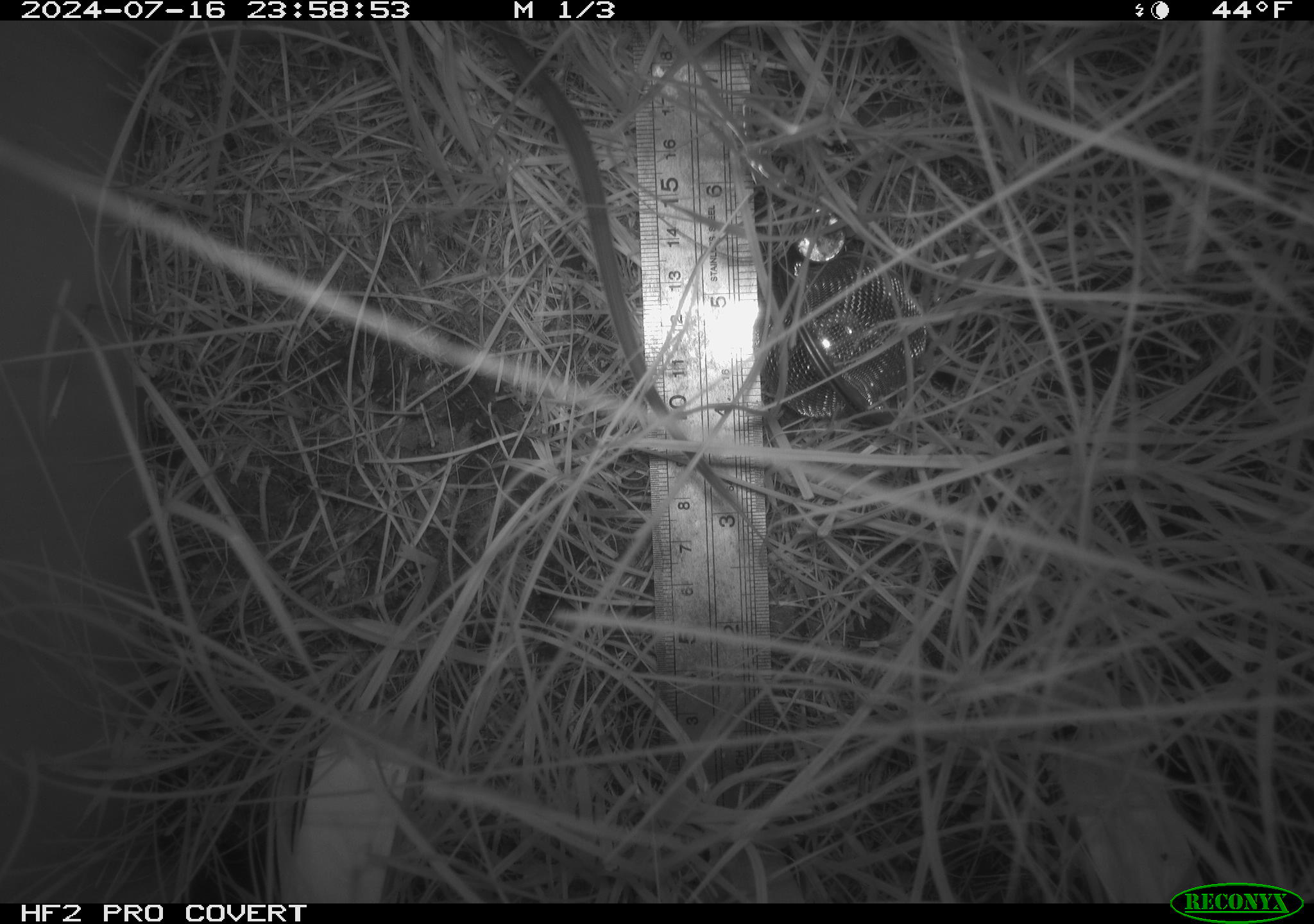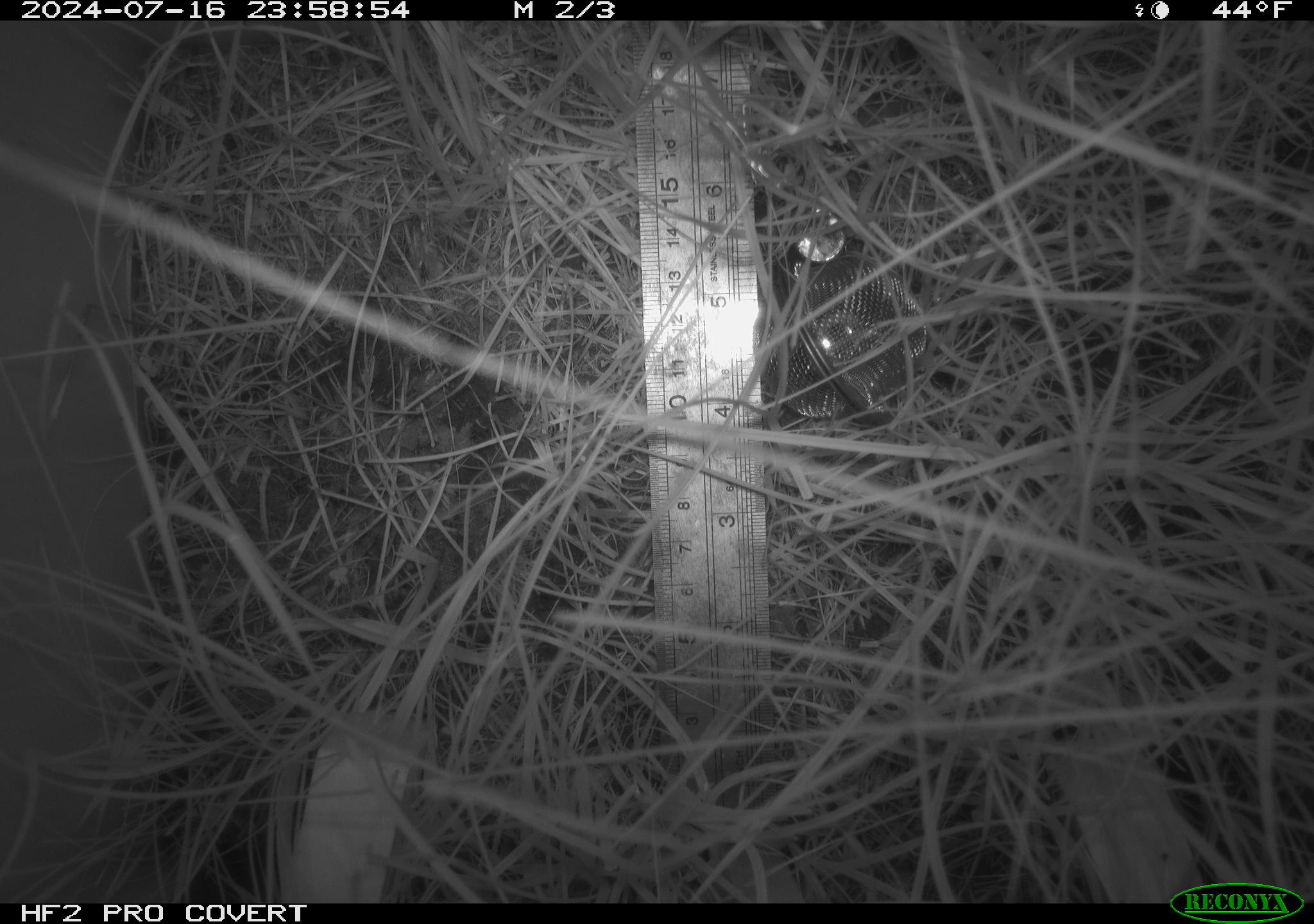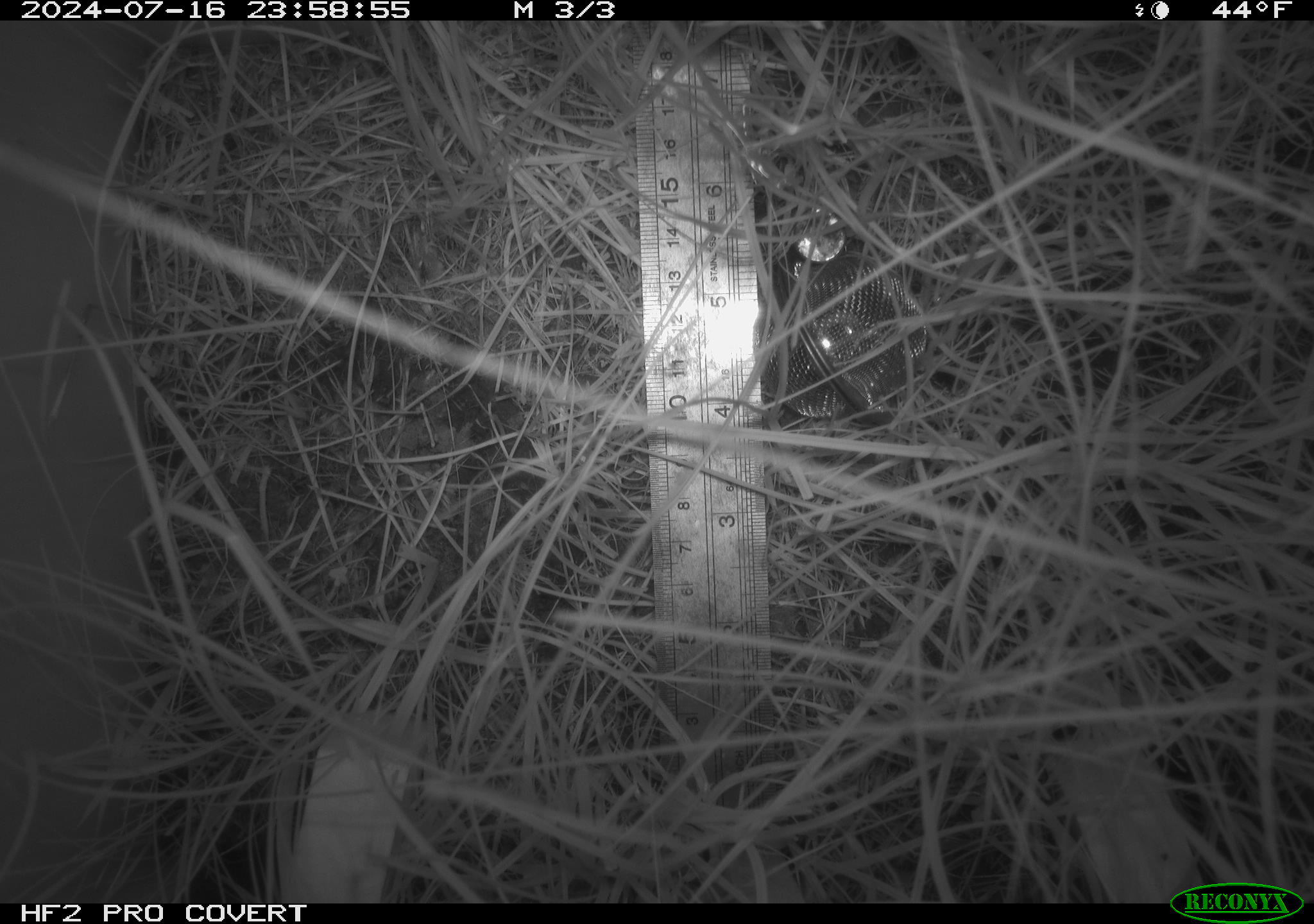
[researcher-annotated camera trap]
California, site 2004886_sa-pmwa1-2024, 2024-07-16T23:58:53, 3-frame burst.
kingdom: Animalia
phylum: Chordata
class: Mammalia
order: Rodentia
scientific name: Rodentia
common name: mouse species